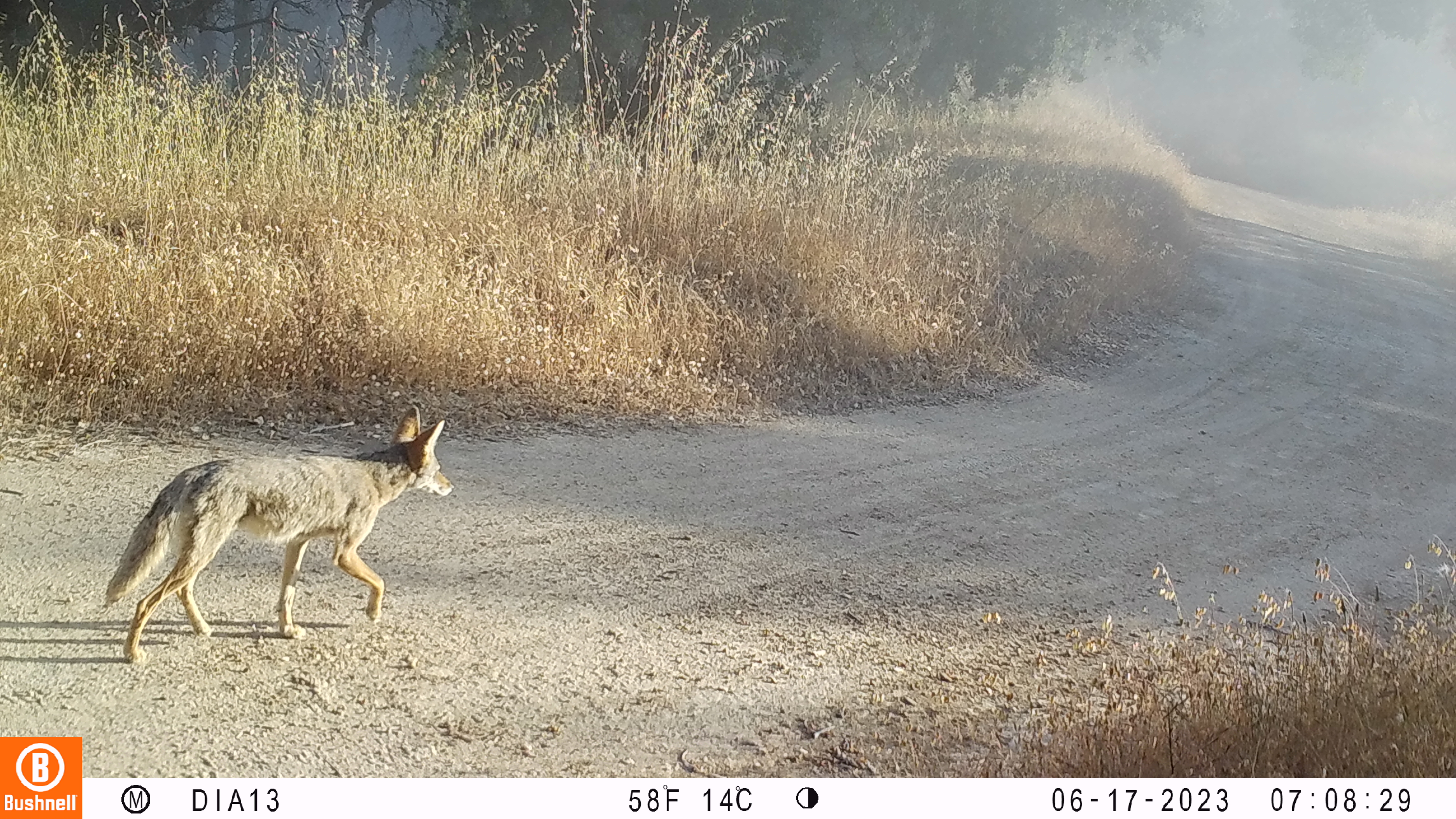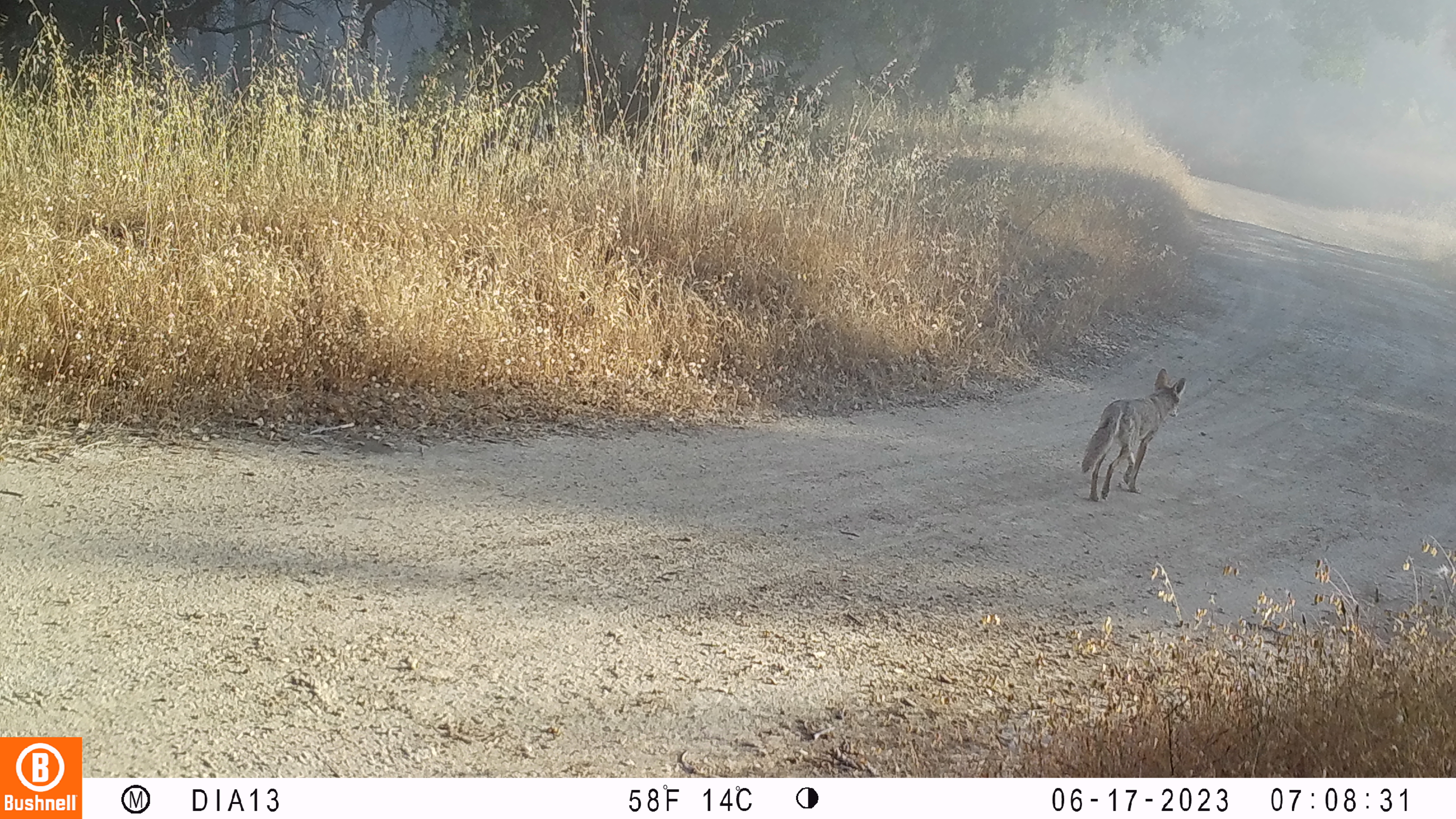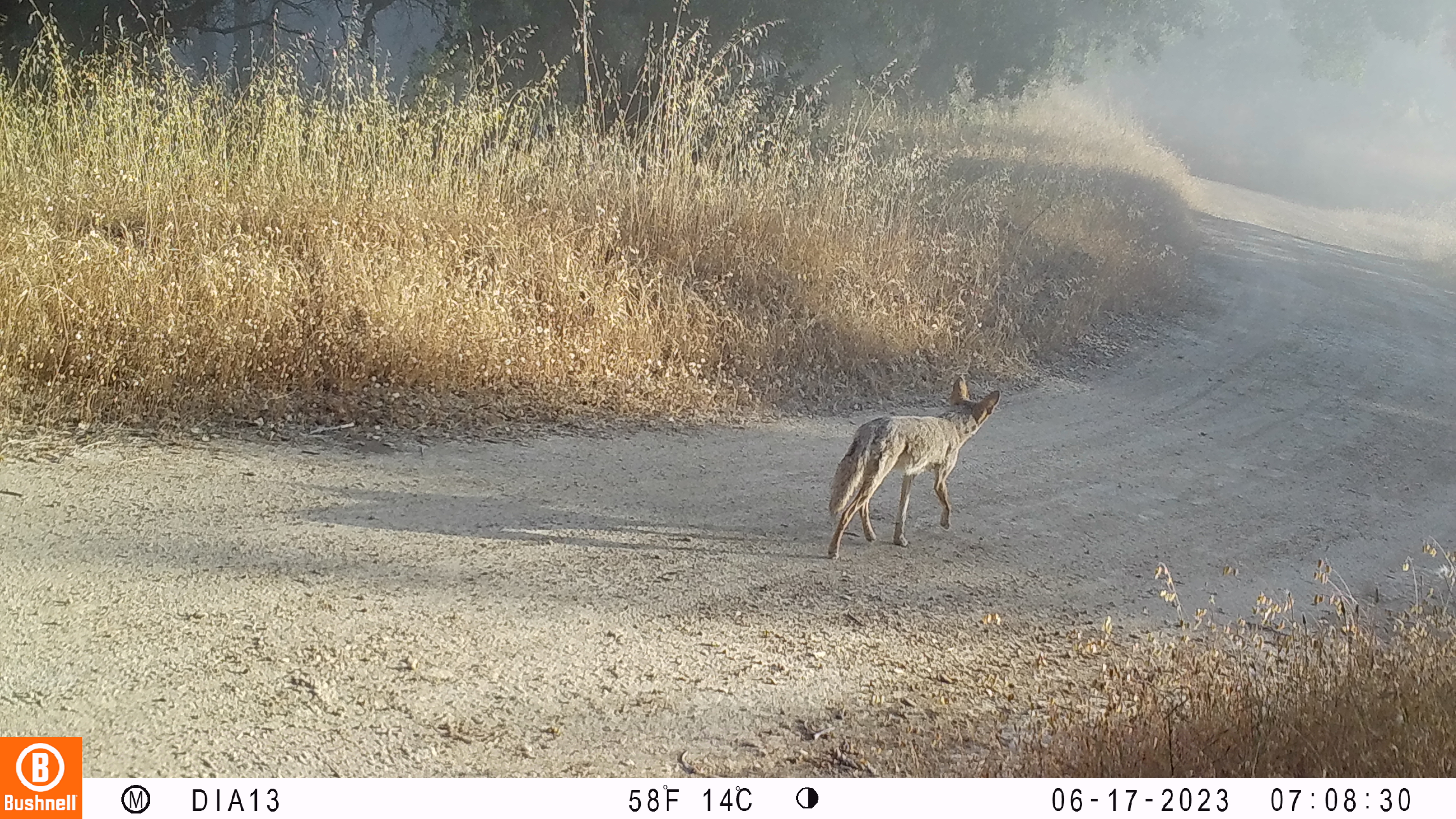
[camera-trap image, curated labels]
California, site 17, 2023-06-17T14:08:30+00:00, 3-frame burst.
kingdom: Animalia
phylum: Chordata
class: Mammalia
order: Carnivora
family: Canidae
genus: Canis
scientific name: Canis latrans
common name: coyote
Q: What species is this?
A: Coyote (Canis latrans).